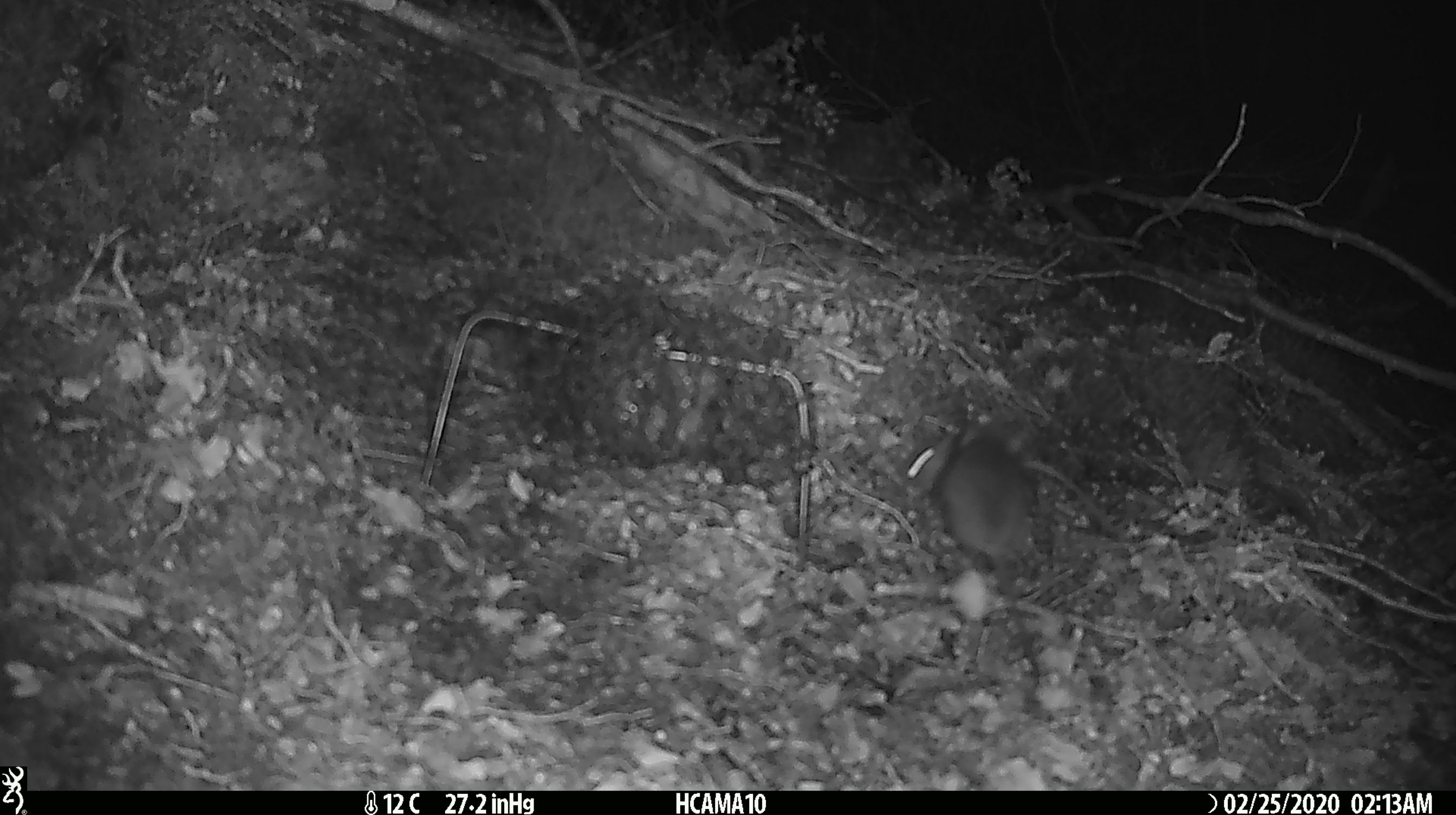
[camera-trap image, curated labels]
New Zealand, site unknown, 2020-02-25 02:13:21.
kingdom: Animalia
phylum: Chordata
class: Mammalia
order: Rodentia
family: Muridae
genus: Mus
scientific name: Mus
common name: mouse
Mouse (Mus).